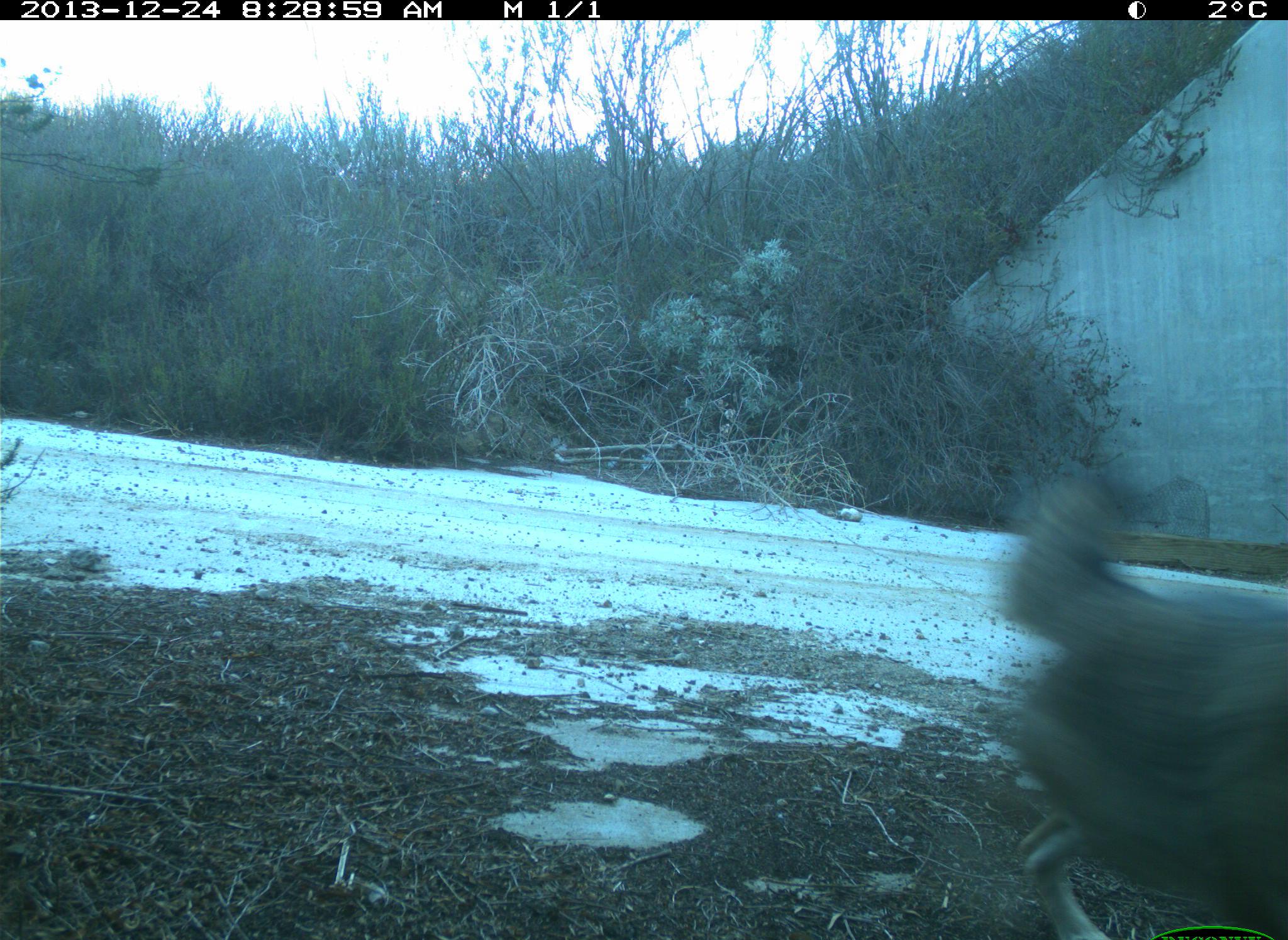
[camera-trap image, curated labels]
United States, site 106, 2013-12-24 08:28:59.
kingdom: Animalia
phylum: Chordata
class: Mammalia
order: Carnivora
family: Canidae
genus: Canis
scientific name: Canis latrans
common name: coyote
Coyote (Canis latrans).